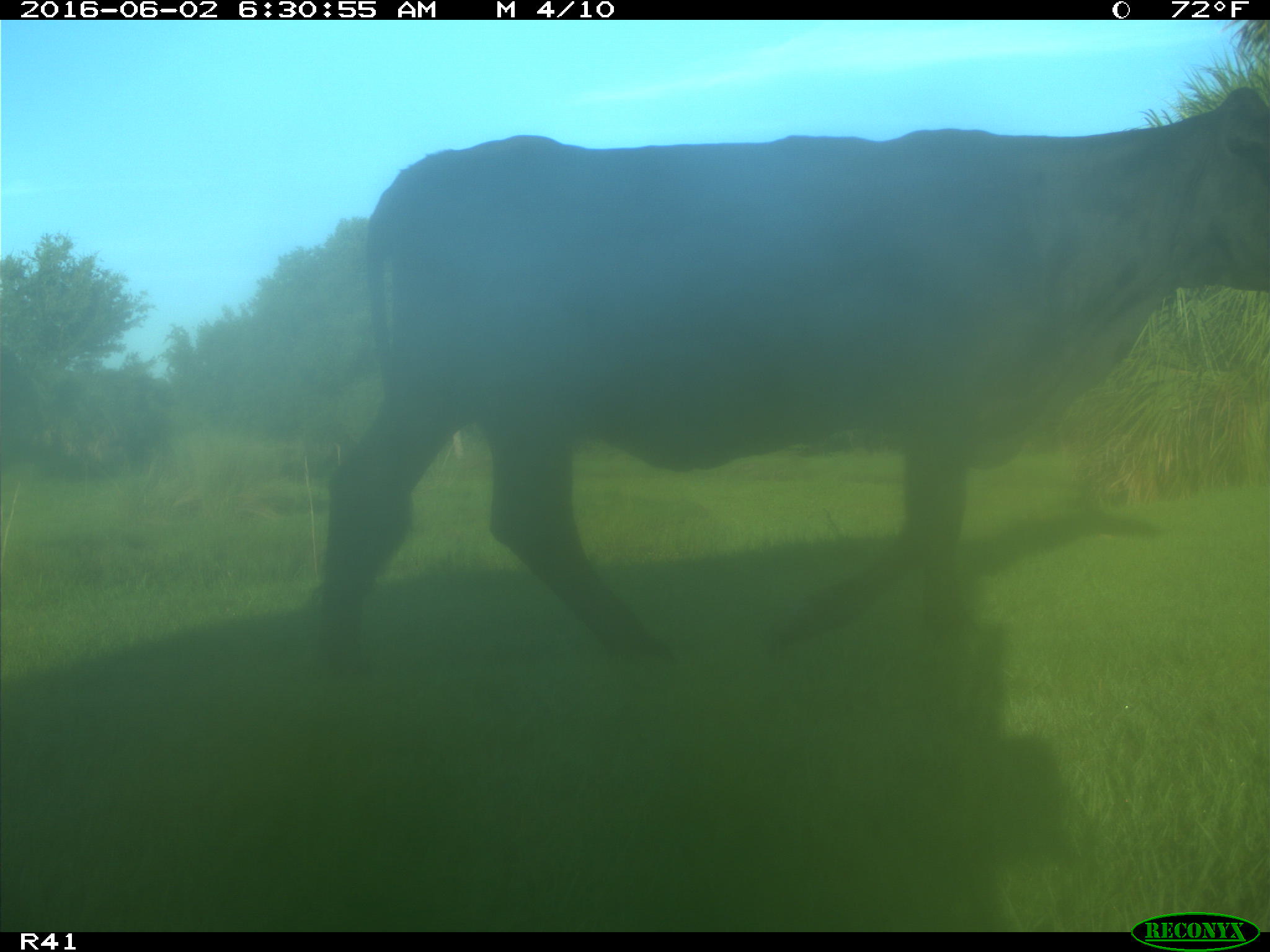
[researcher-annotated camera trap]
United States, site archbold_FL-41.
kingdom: Animalia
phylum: Chordata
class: Mammalia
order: Artiodactyla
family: Bovidae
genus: Bos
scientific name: Bos taurus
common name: domestic cow